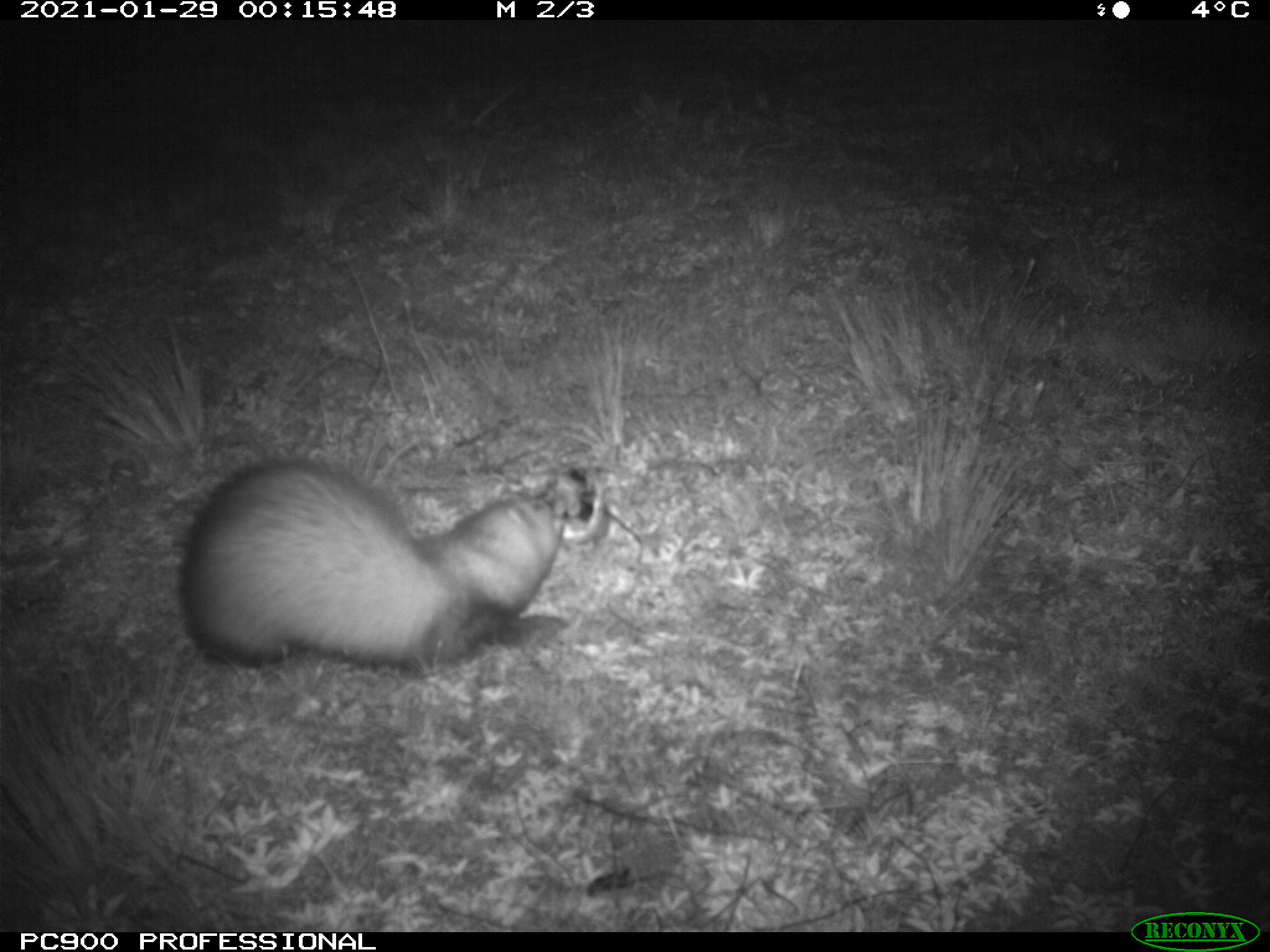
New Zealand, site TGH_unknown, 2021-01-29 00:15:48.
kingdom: Animalia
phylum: Chordata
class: Mammalia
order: Carnivora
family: Mustelidae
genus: Mustela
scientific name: Mustela furo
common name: ferret